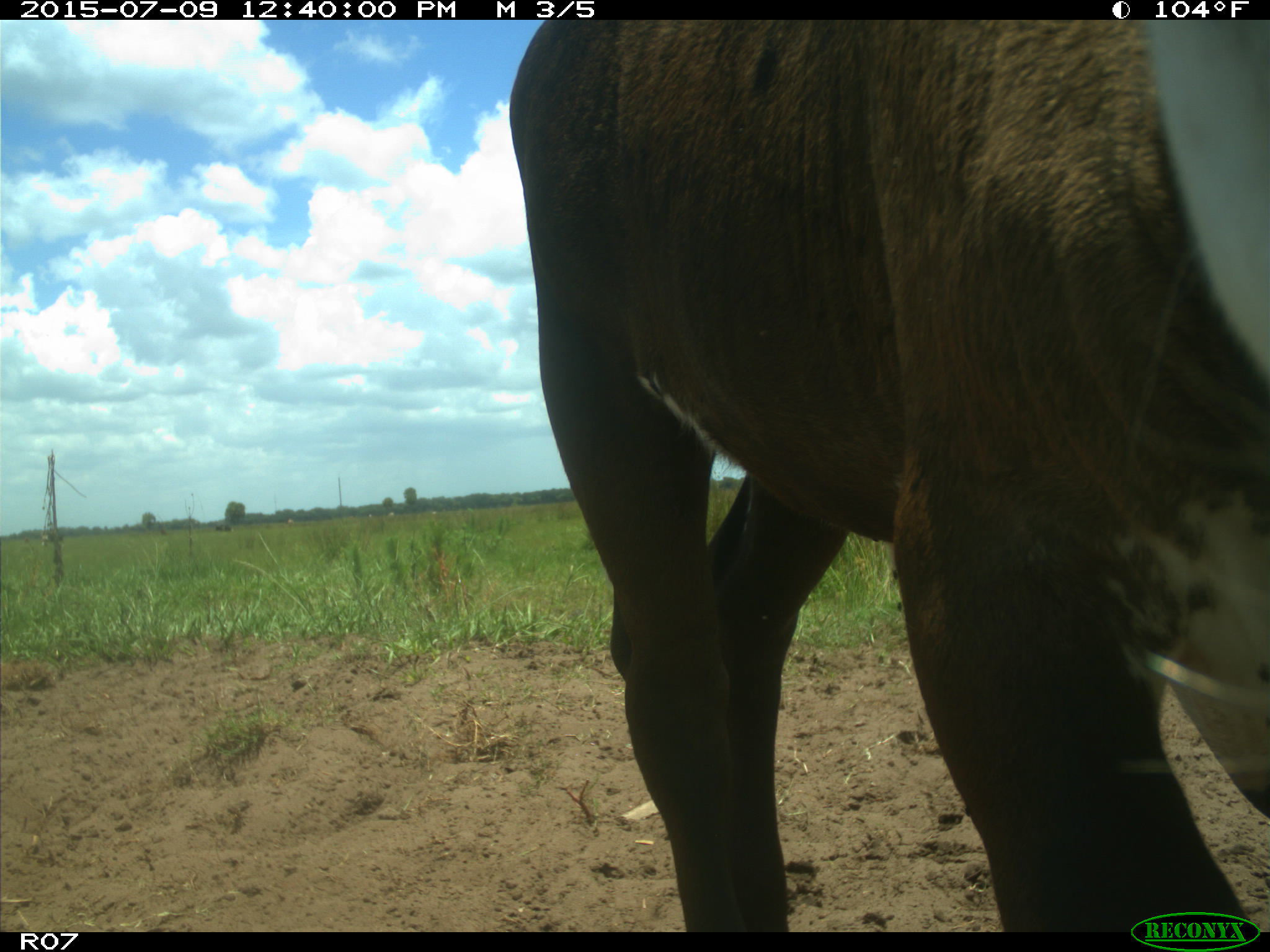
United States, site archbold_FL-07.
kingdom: Animalia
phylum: Chordata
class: Mammalia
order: Artiodactyla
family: Bovidae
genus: Bos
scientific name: Bos taurus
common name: domestic cow